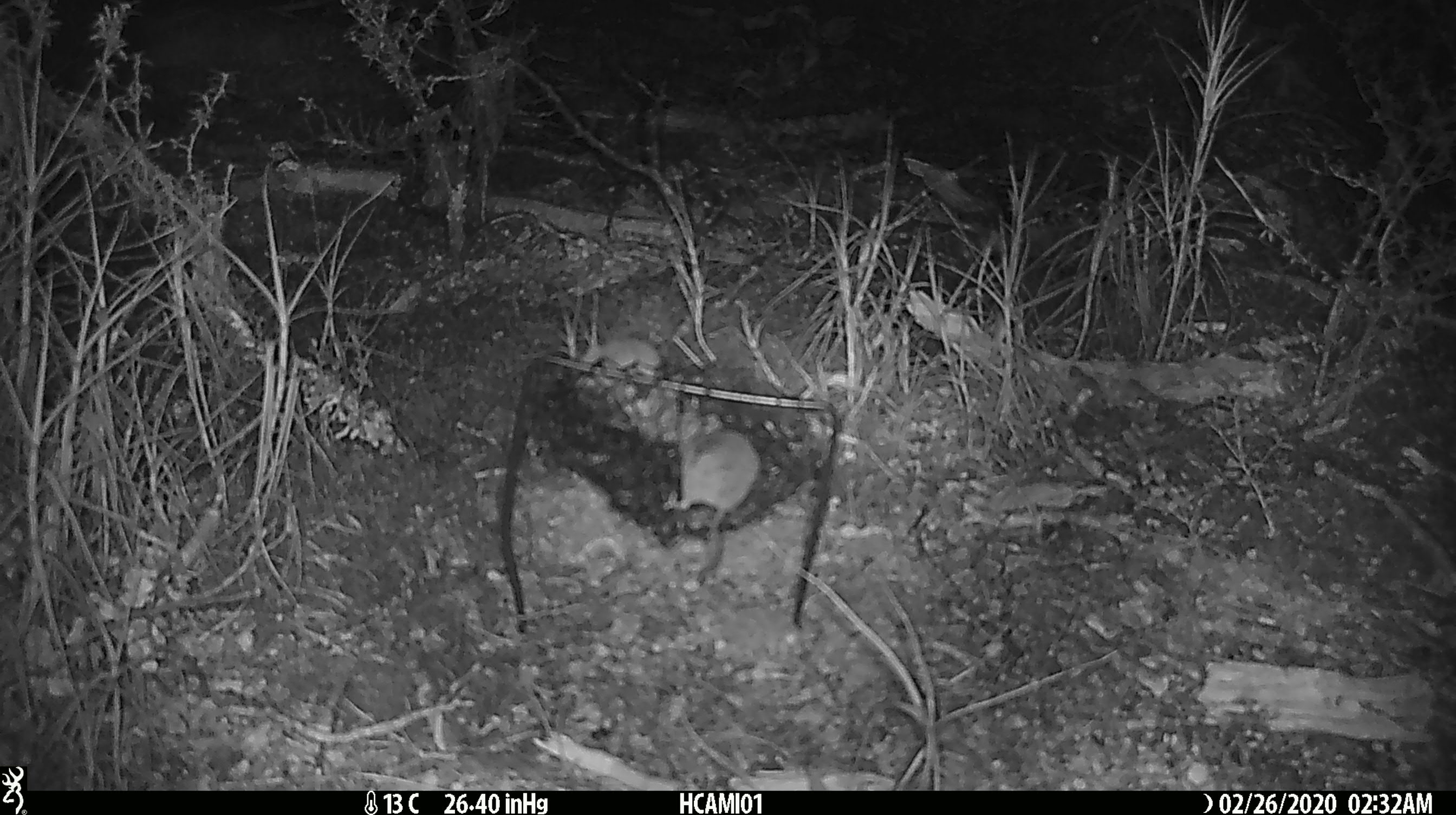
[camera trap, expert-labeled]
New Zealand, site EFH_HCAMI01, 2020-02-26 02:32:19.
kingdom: Animalia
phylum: Chordata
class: Mammalia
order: Rodentia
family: Muridae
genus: Mus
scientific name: Mus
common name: mouse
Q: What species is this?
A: Mouse (Mus).